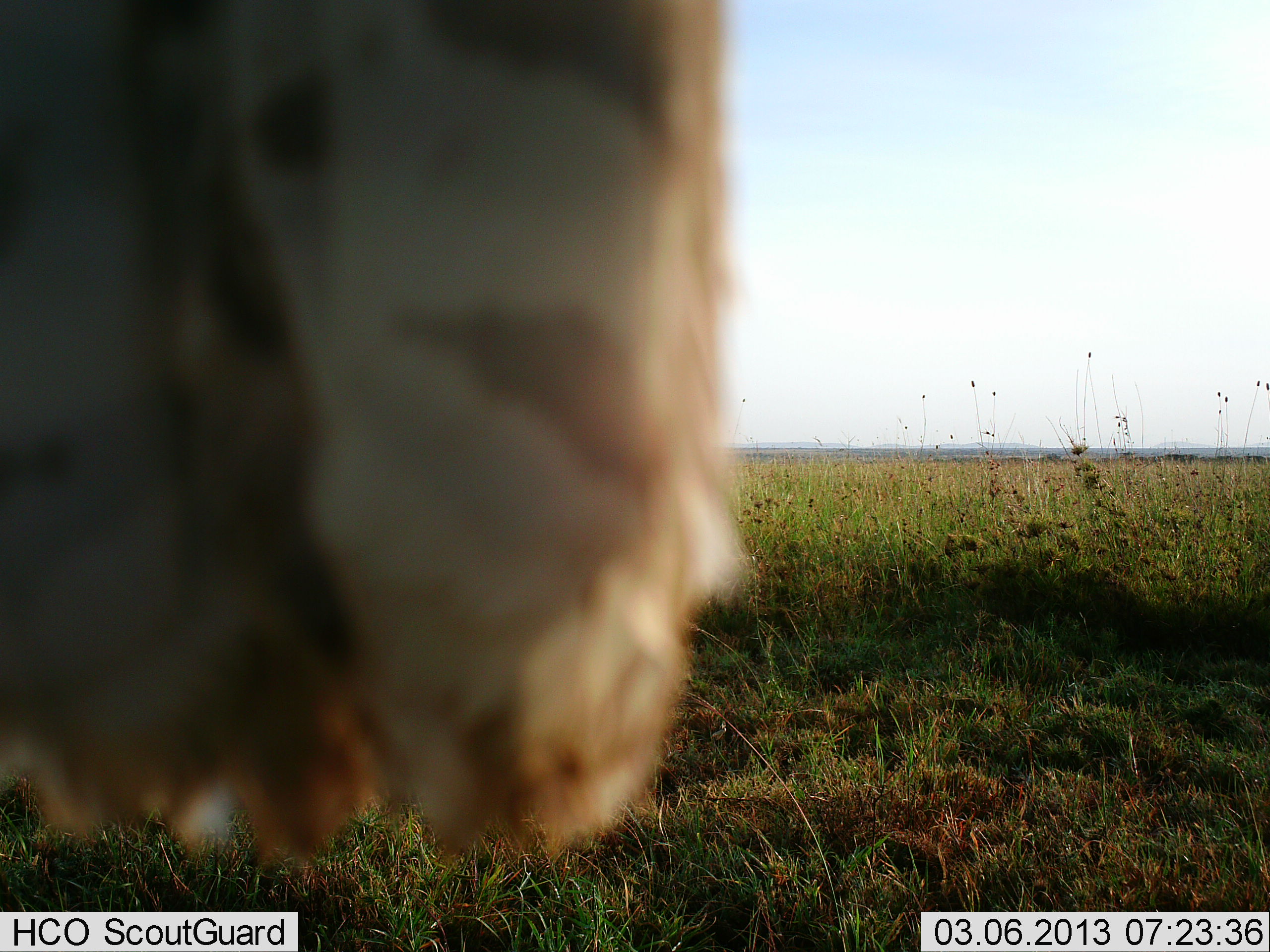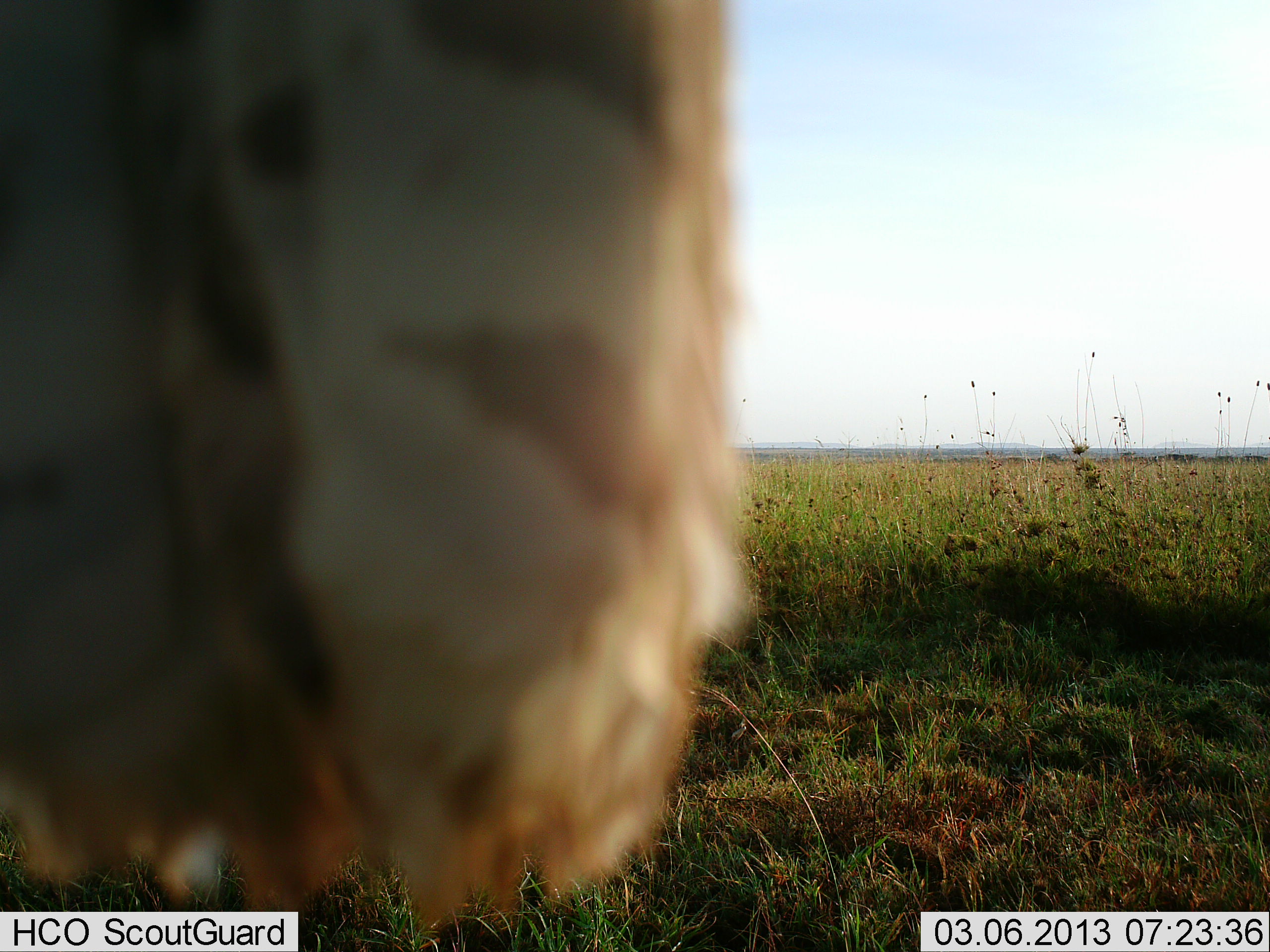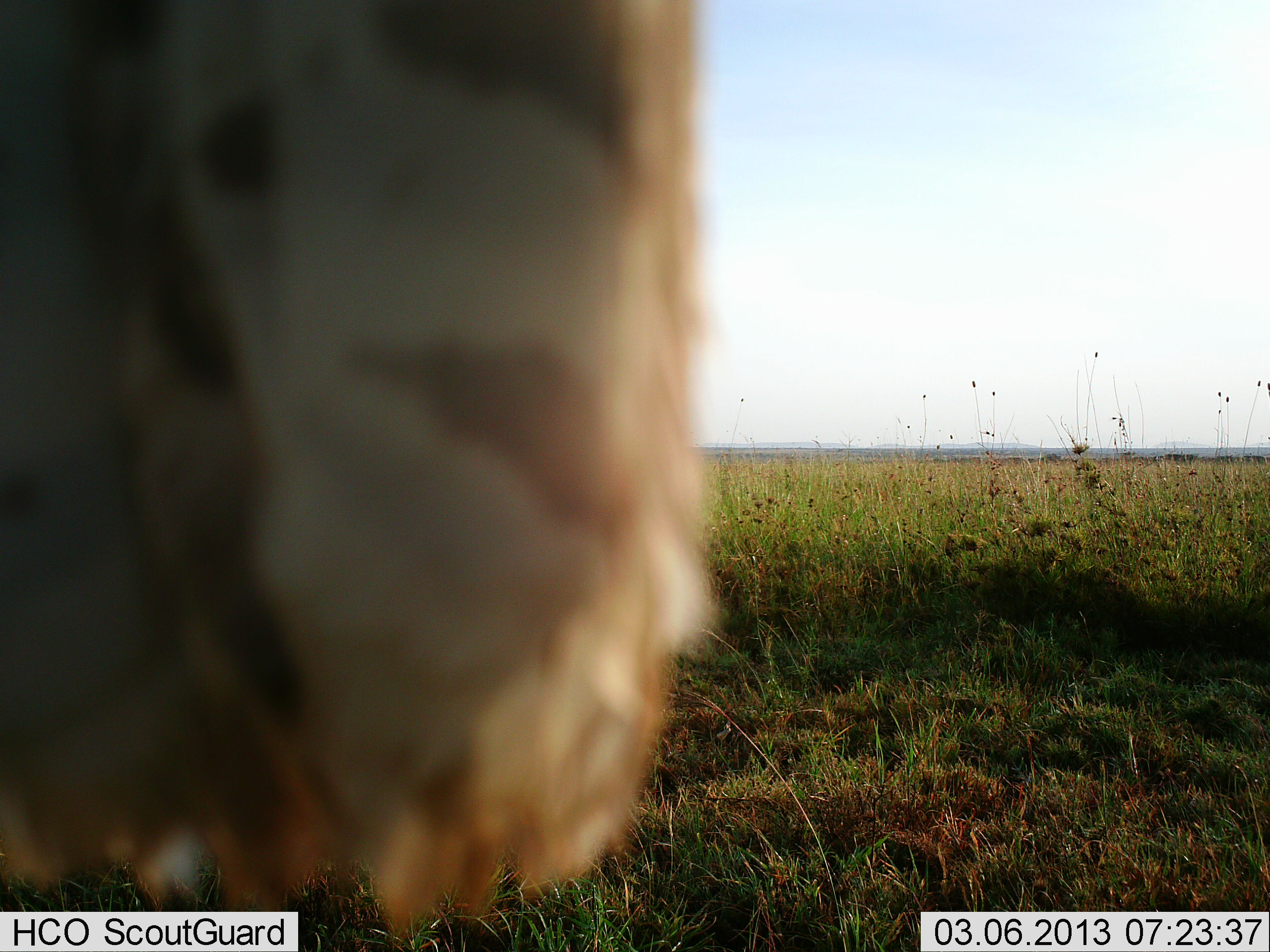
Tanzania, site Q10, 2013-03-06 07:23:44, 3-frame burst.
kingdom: Animalia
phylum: Chordata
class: Aves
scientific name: Aves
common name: bird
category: otherbird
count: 1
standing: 80%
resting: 20%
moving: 0%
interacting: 0%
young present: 0%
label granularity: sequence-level